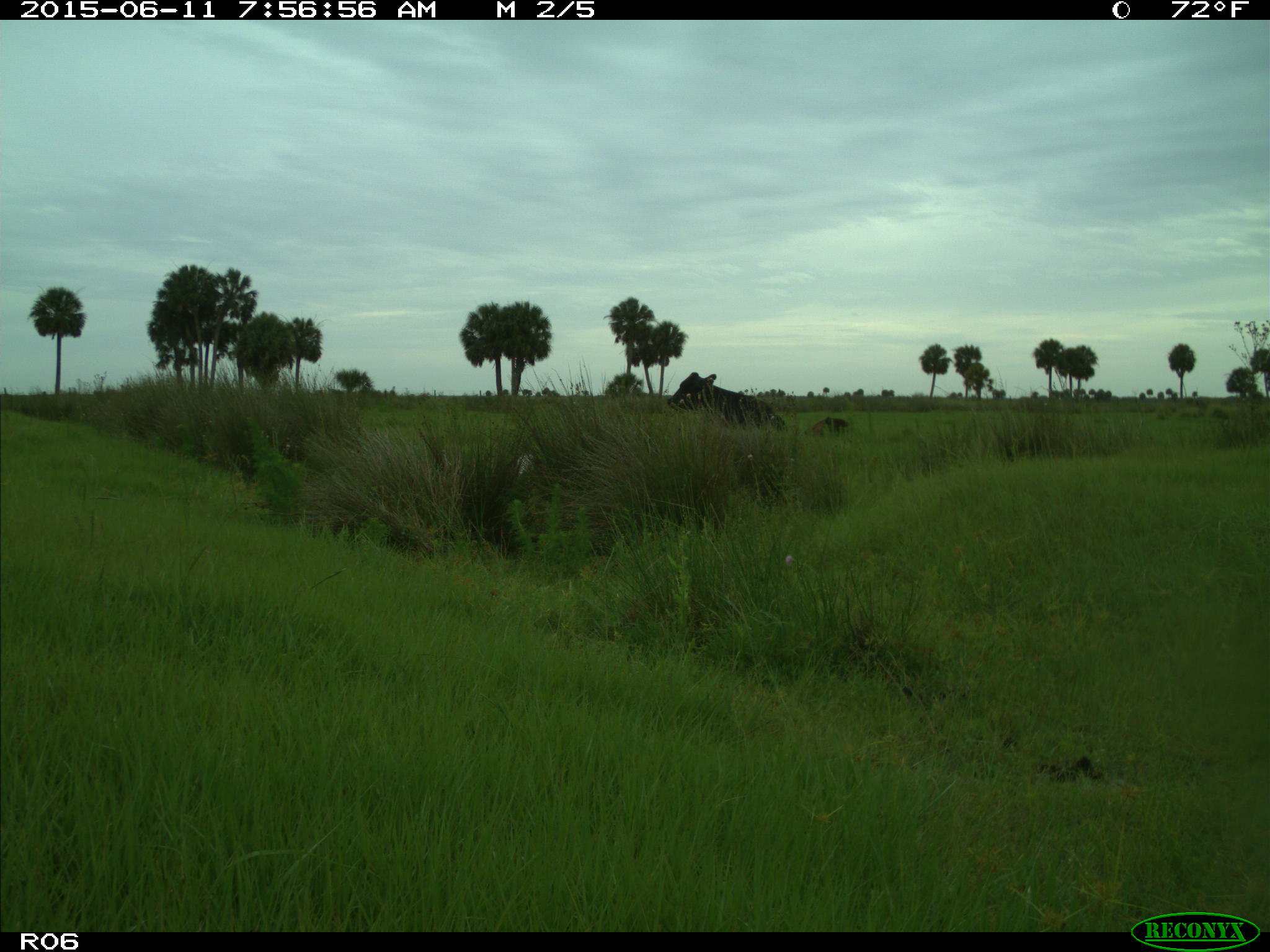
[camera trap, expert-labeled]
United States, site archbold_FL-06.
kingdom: Animalia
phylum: Chordata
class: Mammalia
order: Artiodactyla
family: Bovidae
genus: Bos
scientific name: Bos taurus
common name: domestic cow